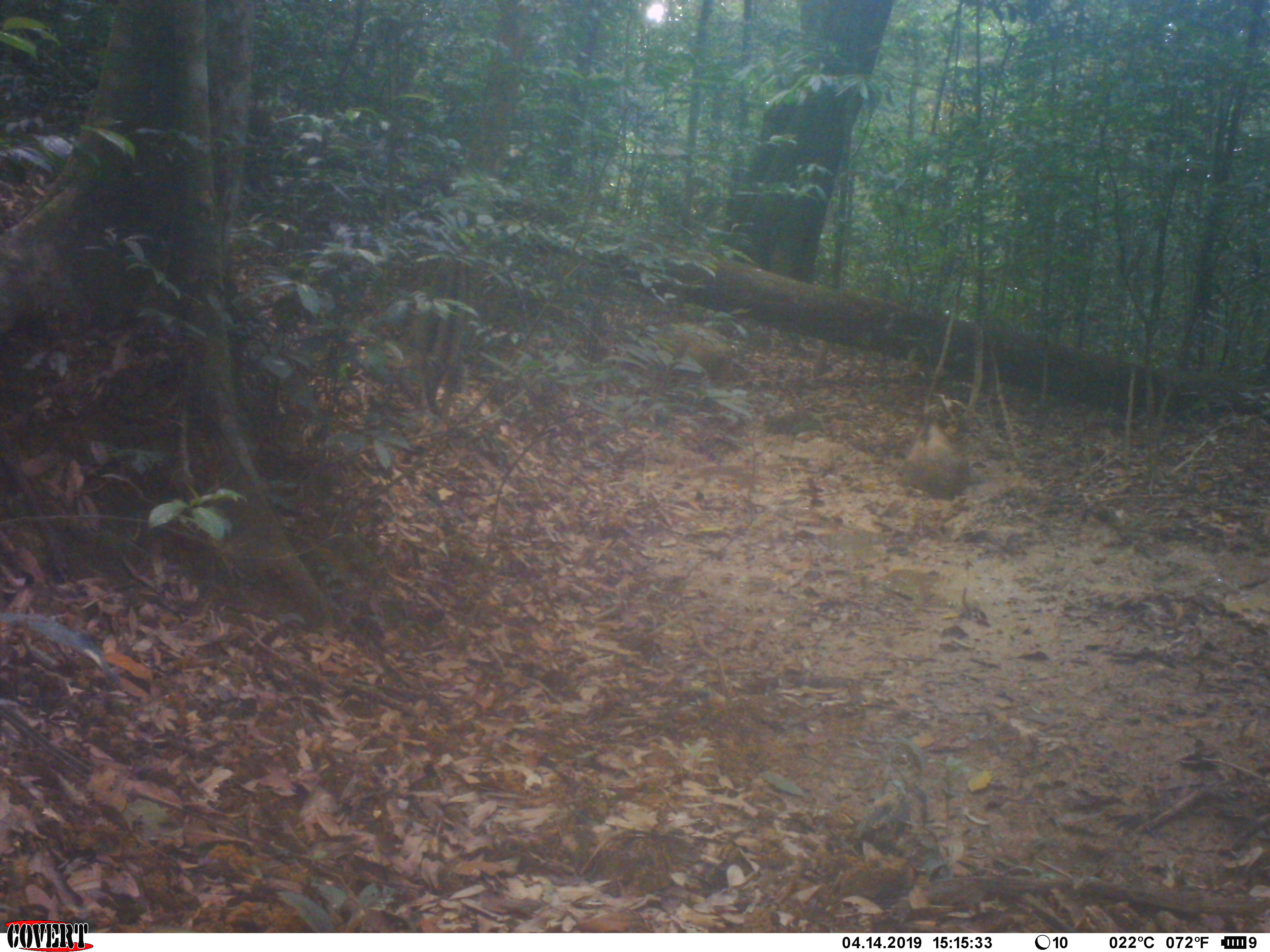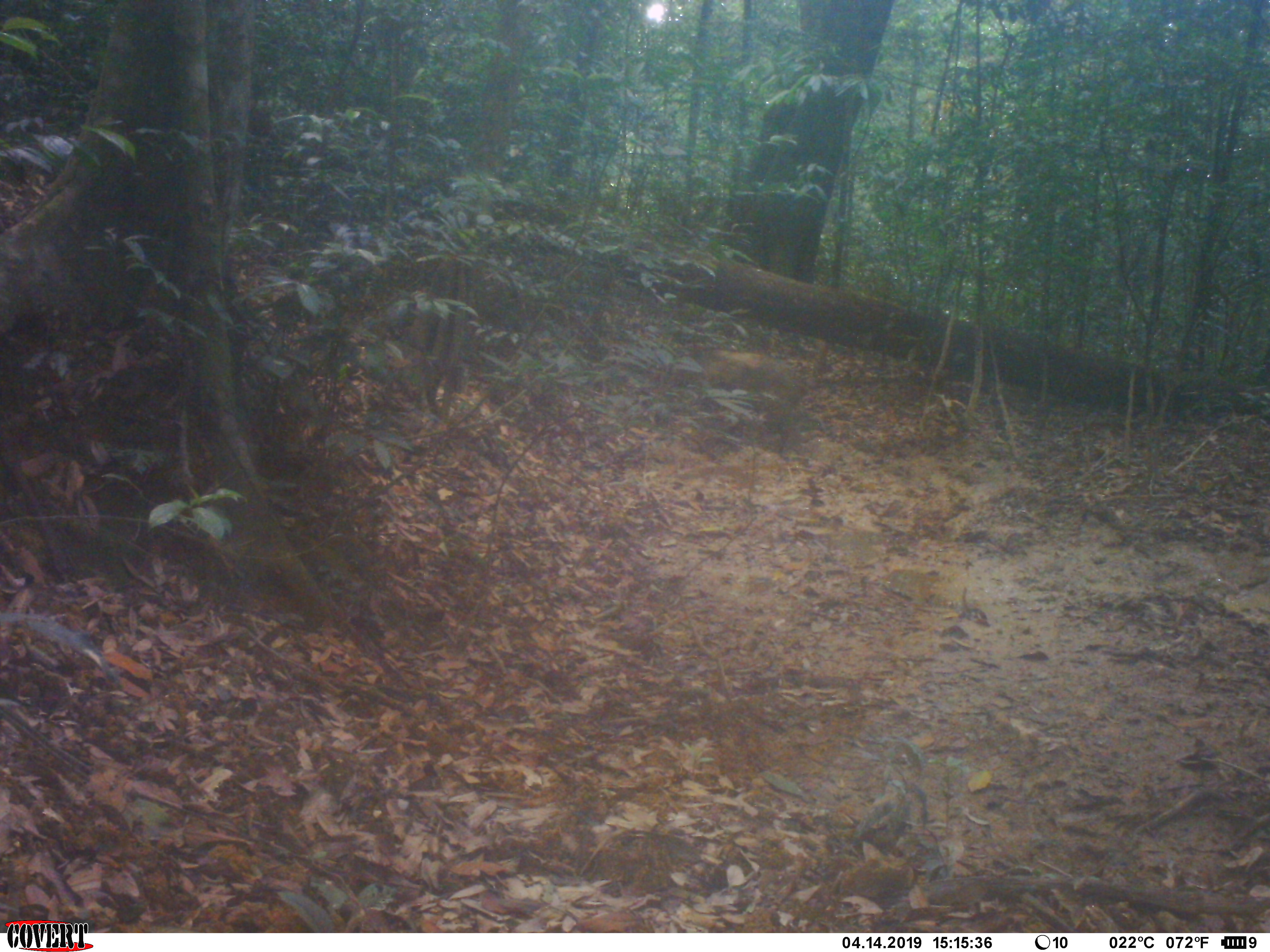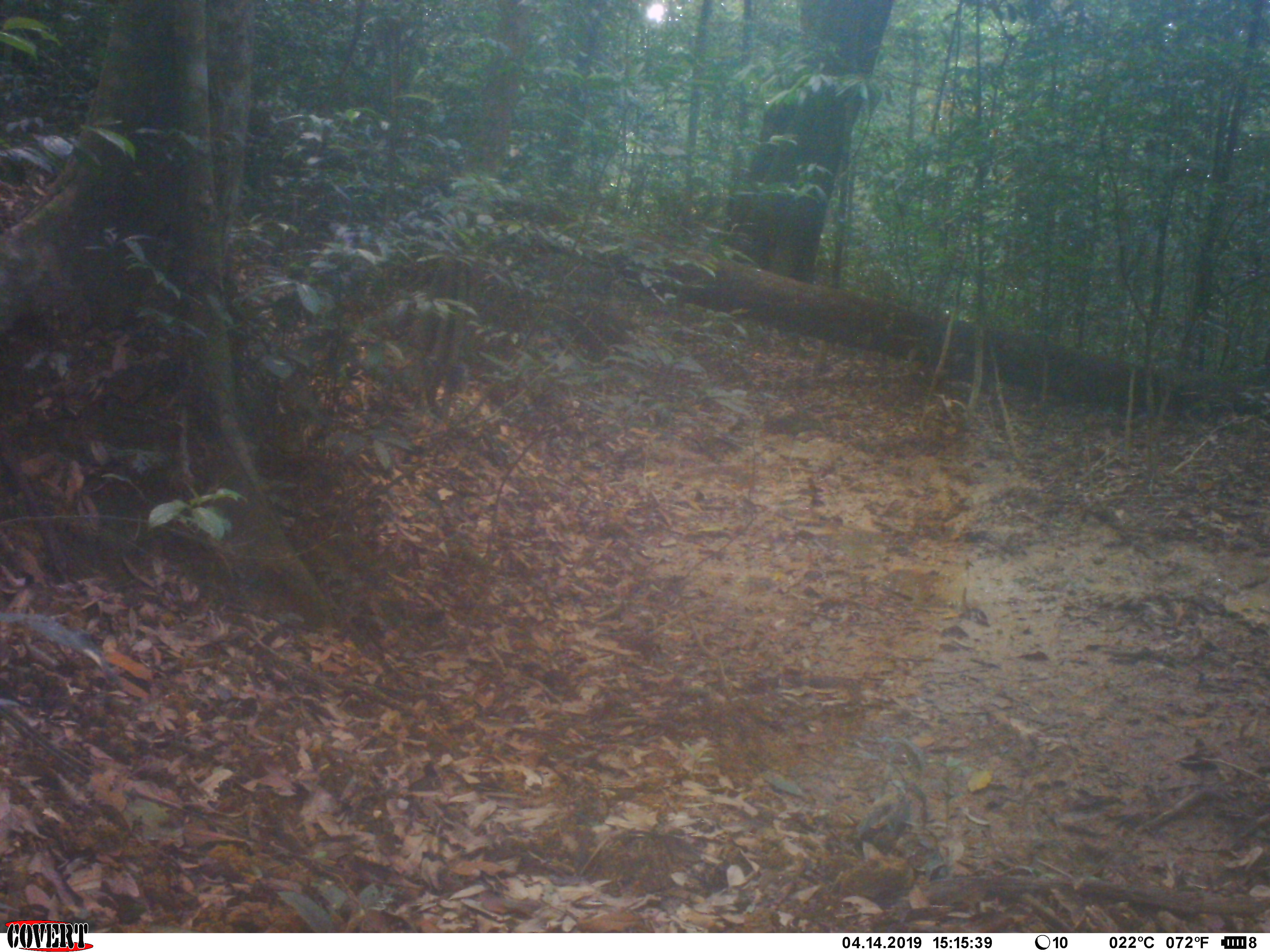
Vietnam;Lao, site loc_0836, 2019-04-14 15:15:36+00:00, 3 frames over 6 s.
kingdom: Animalia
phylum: Chordata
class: Mammalia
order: Artiodactyla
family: Suidae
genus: Sus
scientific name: Sus scrofa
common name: eurasian wild pig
Eurasian wild pig (Sus scrofa). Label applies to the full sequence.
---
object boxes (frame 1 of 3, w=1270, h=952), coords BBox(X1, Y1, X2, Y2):
eurasian wild pig: BBox(642, 321, 738, 379); BBox(902, 417, 971, 496)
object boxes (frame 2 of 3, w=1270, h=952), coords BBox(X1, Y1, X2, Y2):
eurasian wild pig: BBox(693, 347, 805, 448)